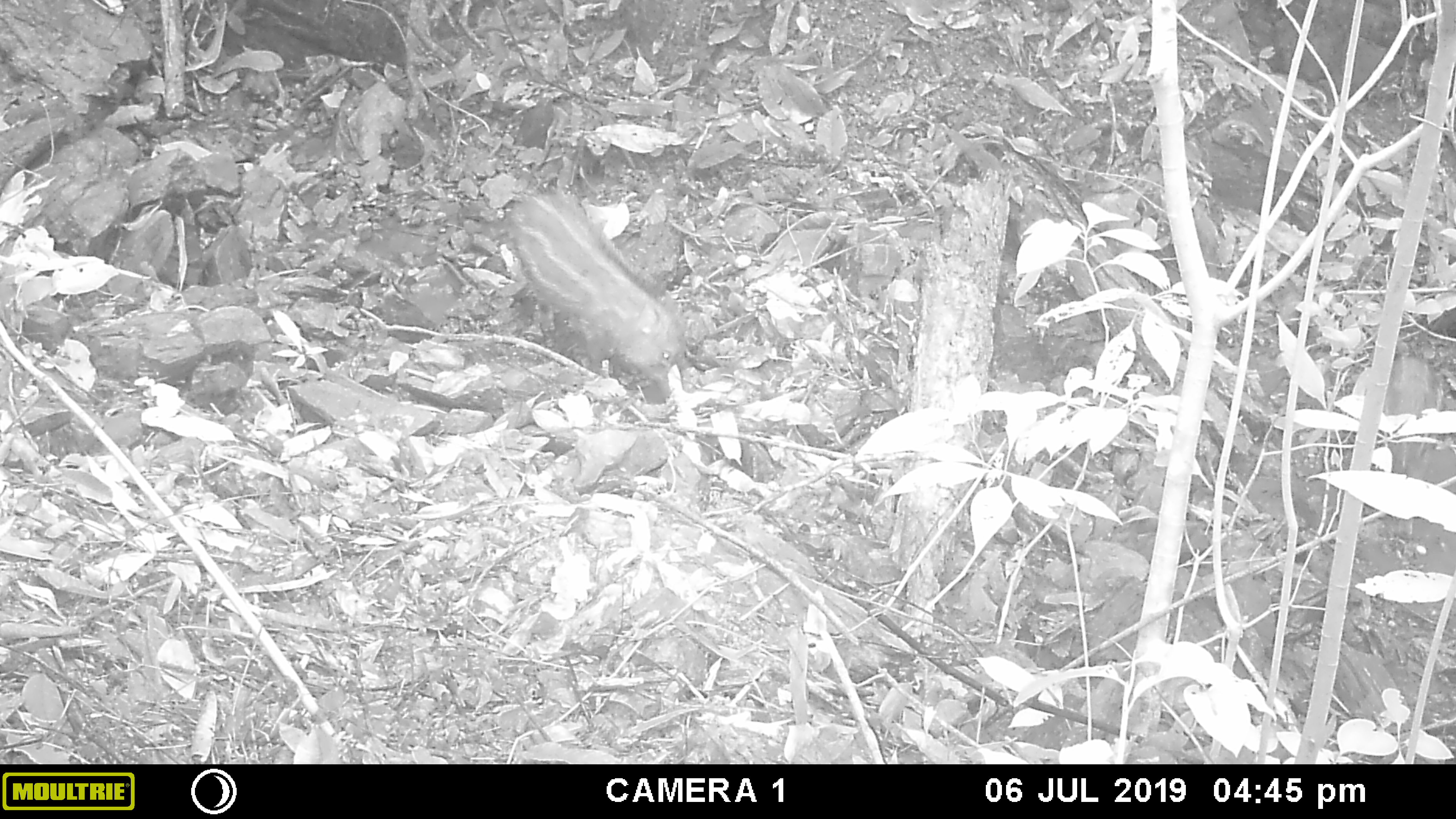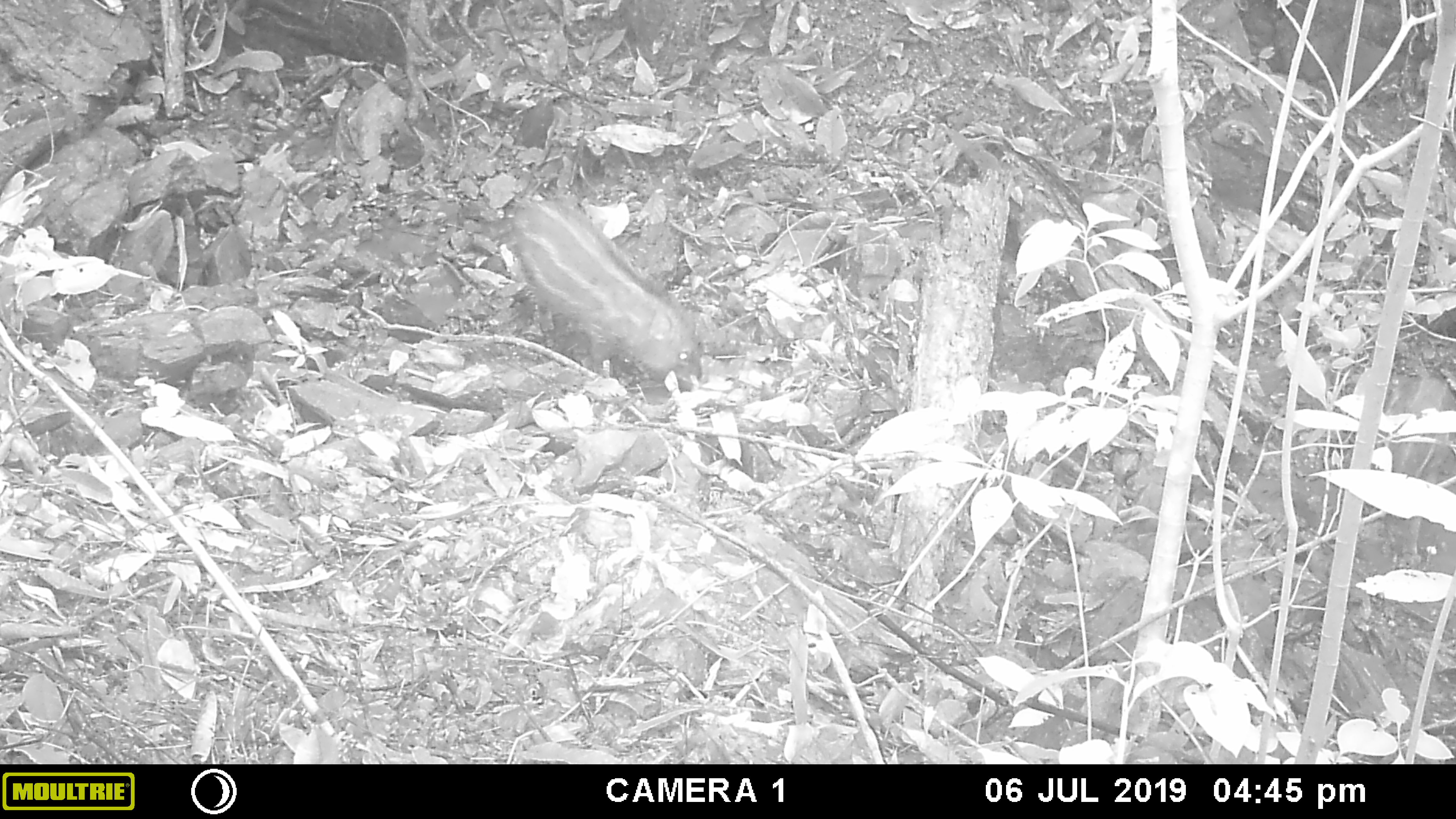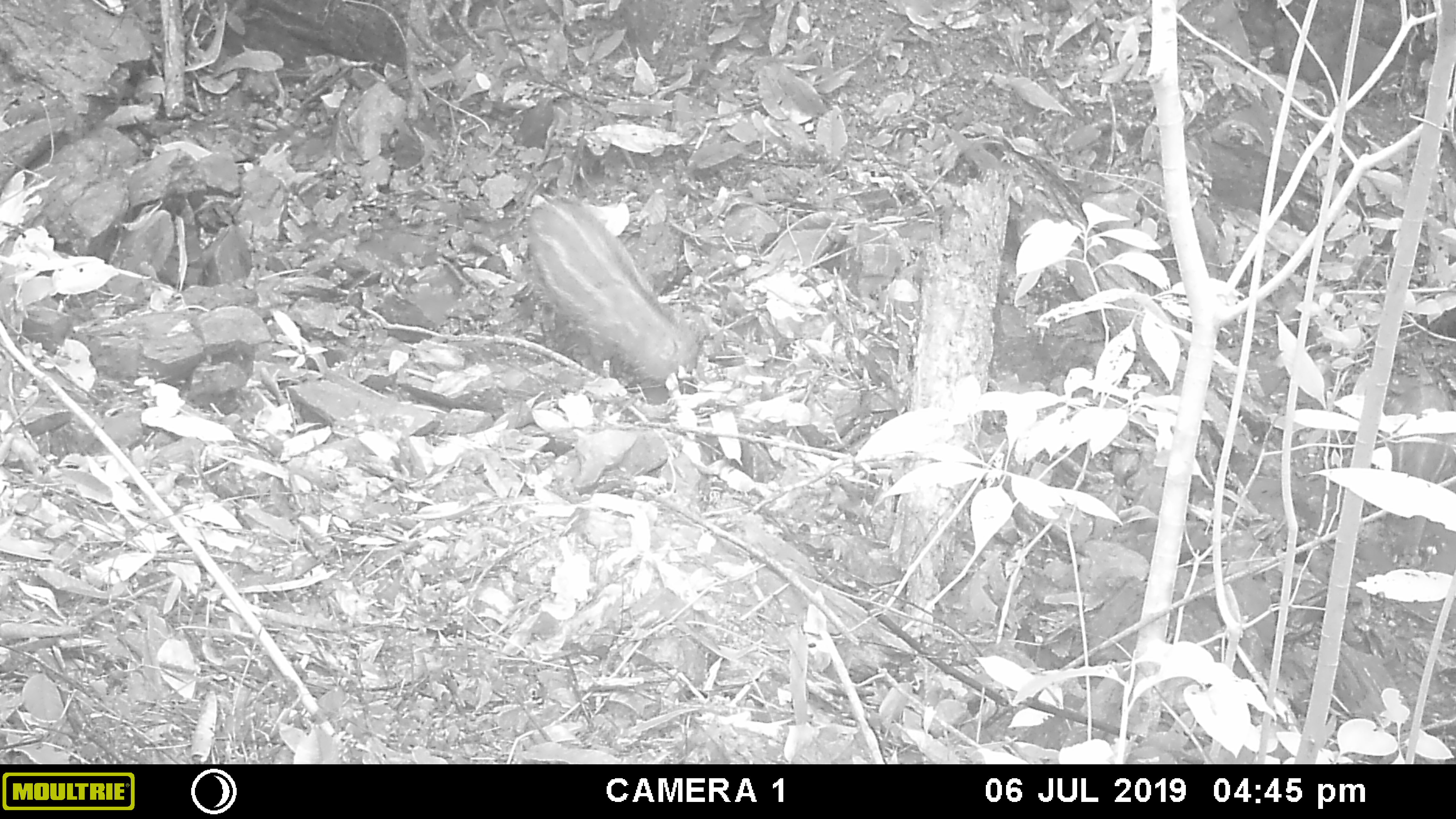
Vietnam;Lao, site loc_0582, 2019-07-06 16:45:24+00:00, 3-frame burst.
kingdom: Animalia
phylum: Chordata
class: Mammalia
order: Artiodactyla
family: Suidae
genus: Sus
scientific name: Sus scrofa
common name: eurasian wild pig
Eurasian wild pig (Sus scrofa). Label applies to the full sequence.